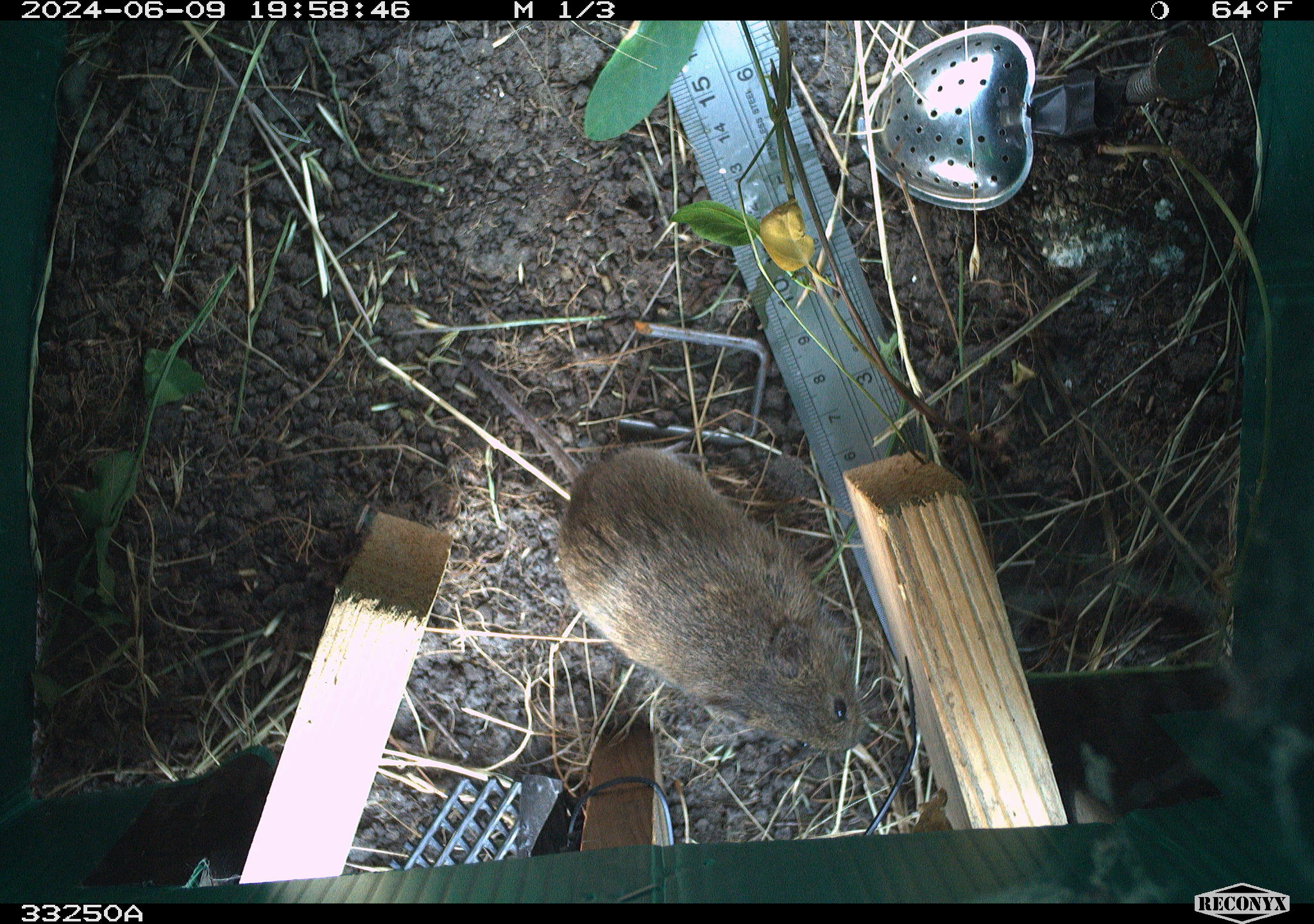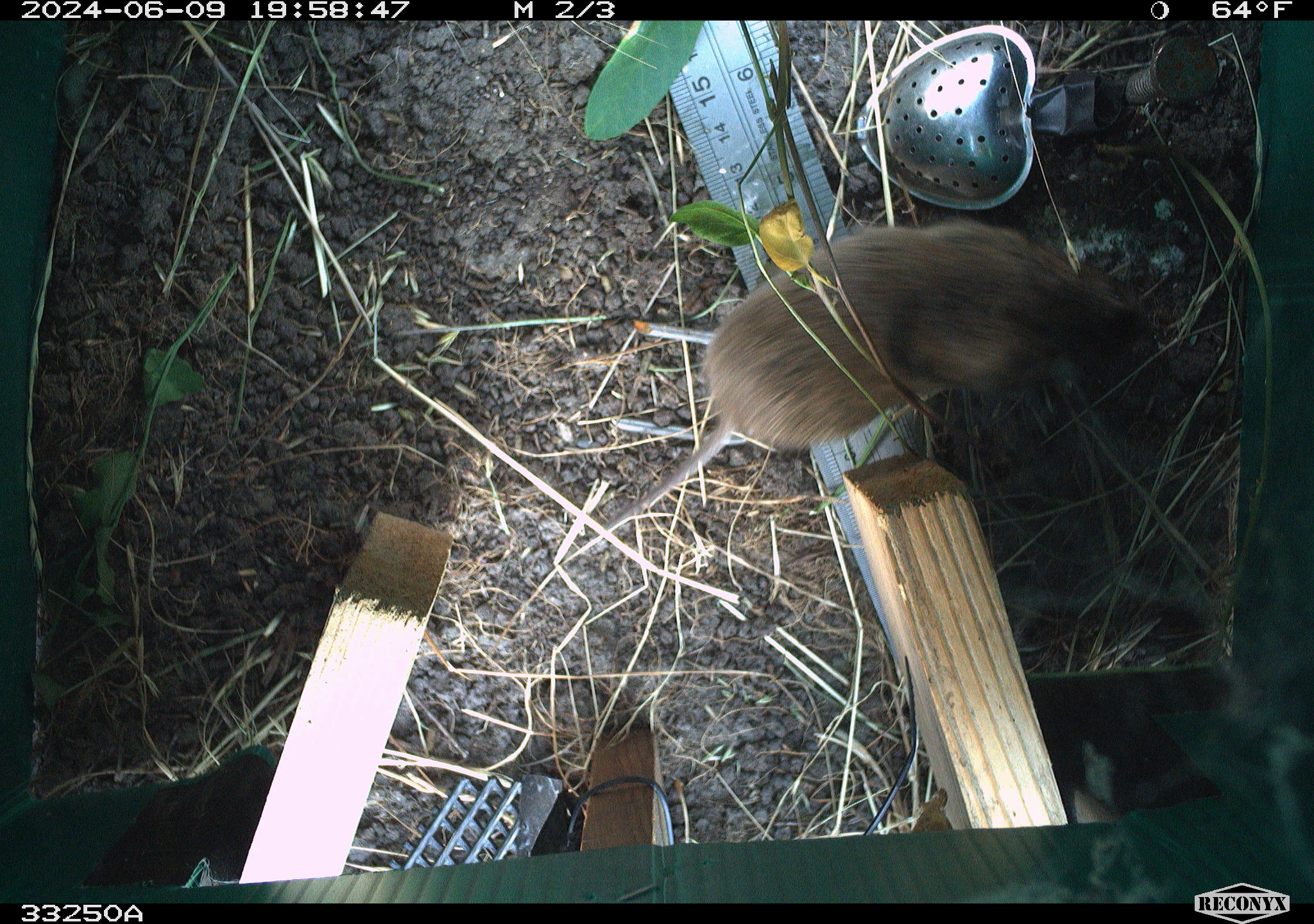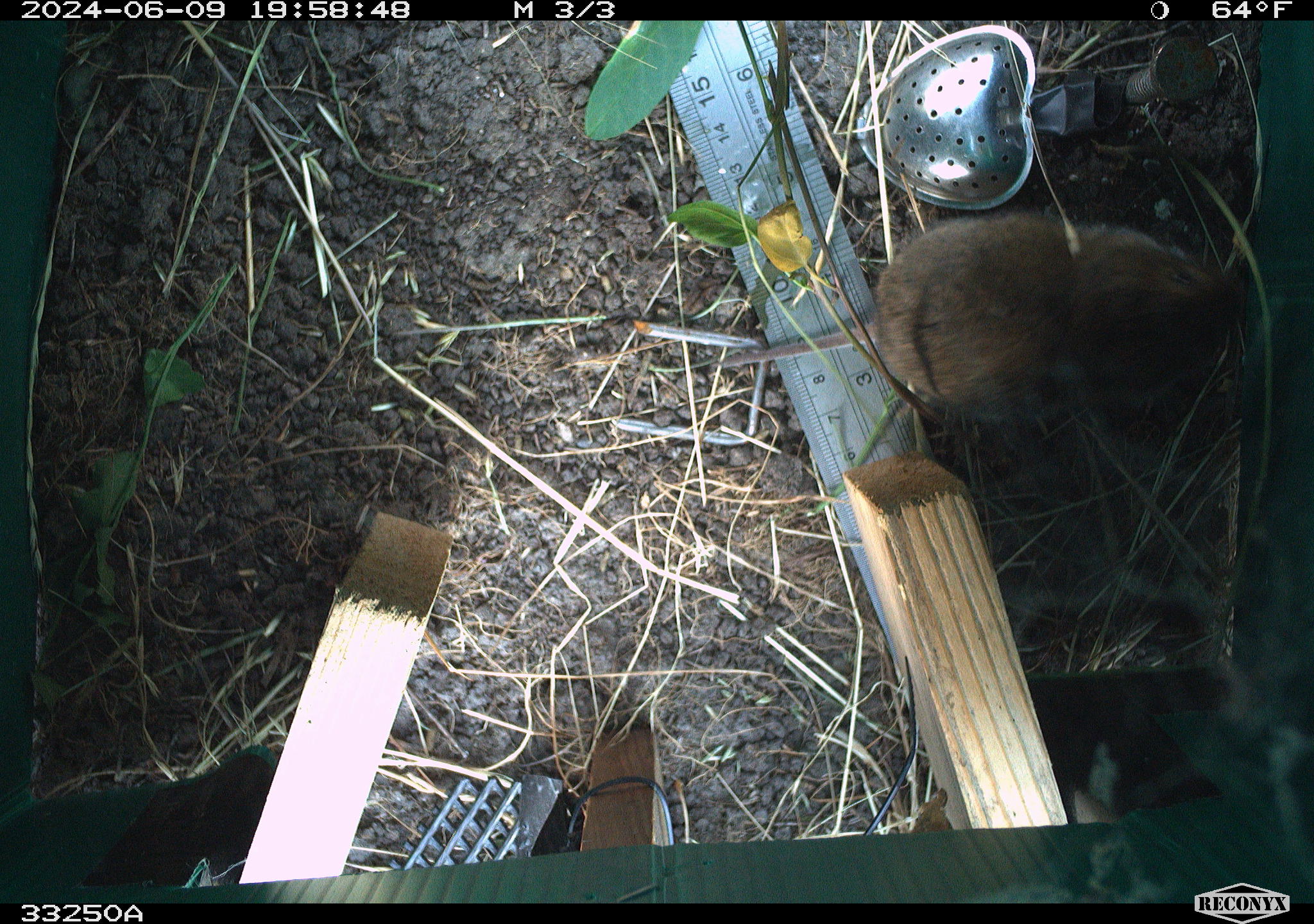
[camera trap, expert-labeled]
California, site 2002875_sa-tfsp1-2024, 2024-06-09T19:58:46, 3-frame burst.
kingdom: Animalia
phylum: Chordata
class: Mammalia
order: Rodentia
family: Cricetidae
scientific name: Arvicolinae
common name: voles, lemmings, and muskrats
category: arvicolinae subfamily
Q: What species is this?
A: Arvicolinae subfamily (voles, lemmings, and muskrats) (Arvicolinae).